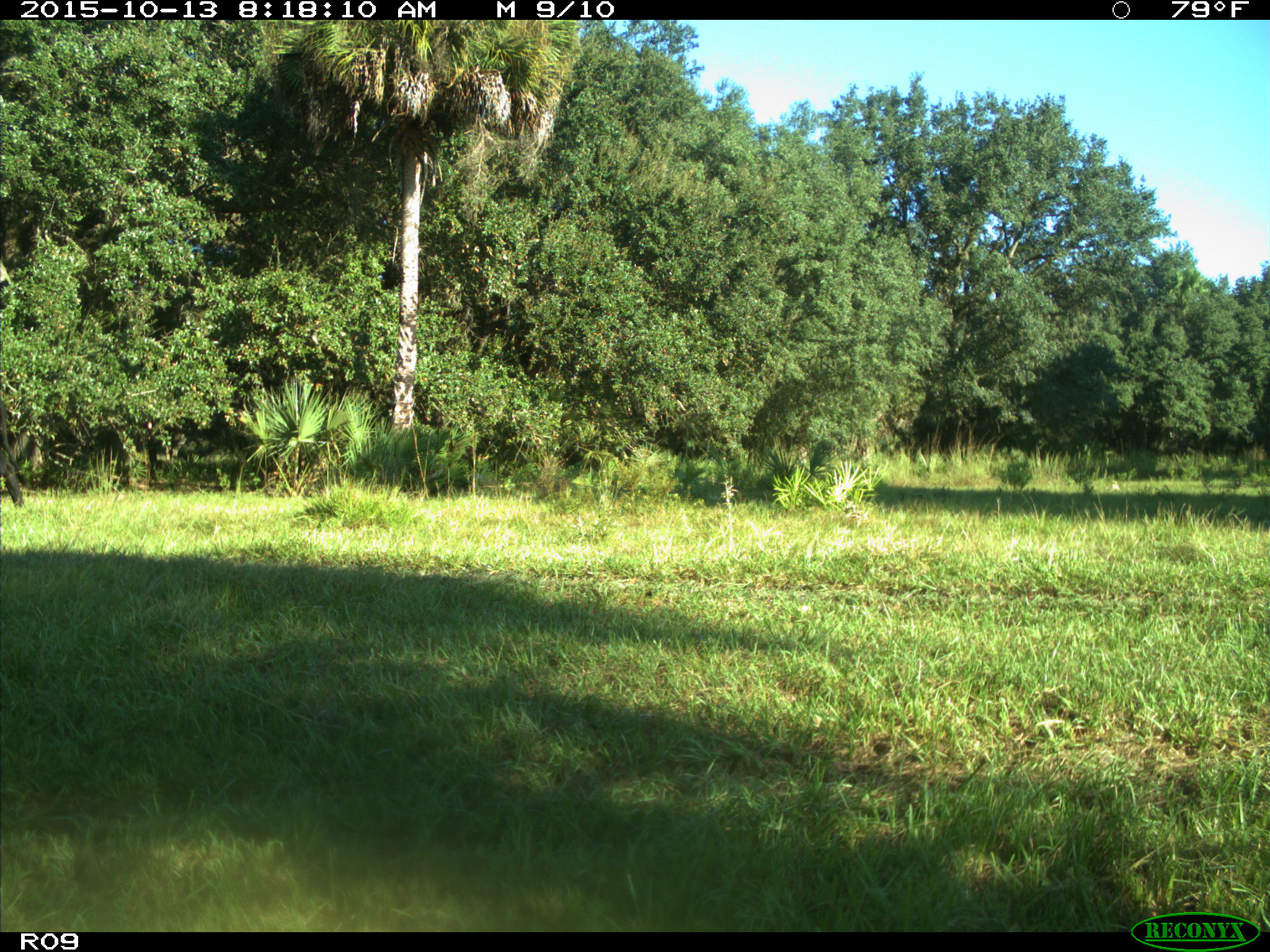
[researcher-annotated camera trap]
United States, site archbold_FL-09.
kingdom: Animalia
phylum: Chordata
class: Mammalia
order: Artiodactyla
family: Bovidae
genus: Bos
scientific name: Bos taurus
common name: domestic cow